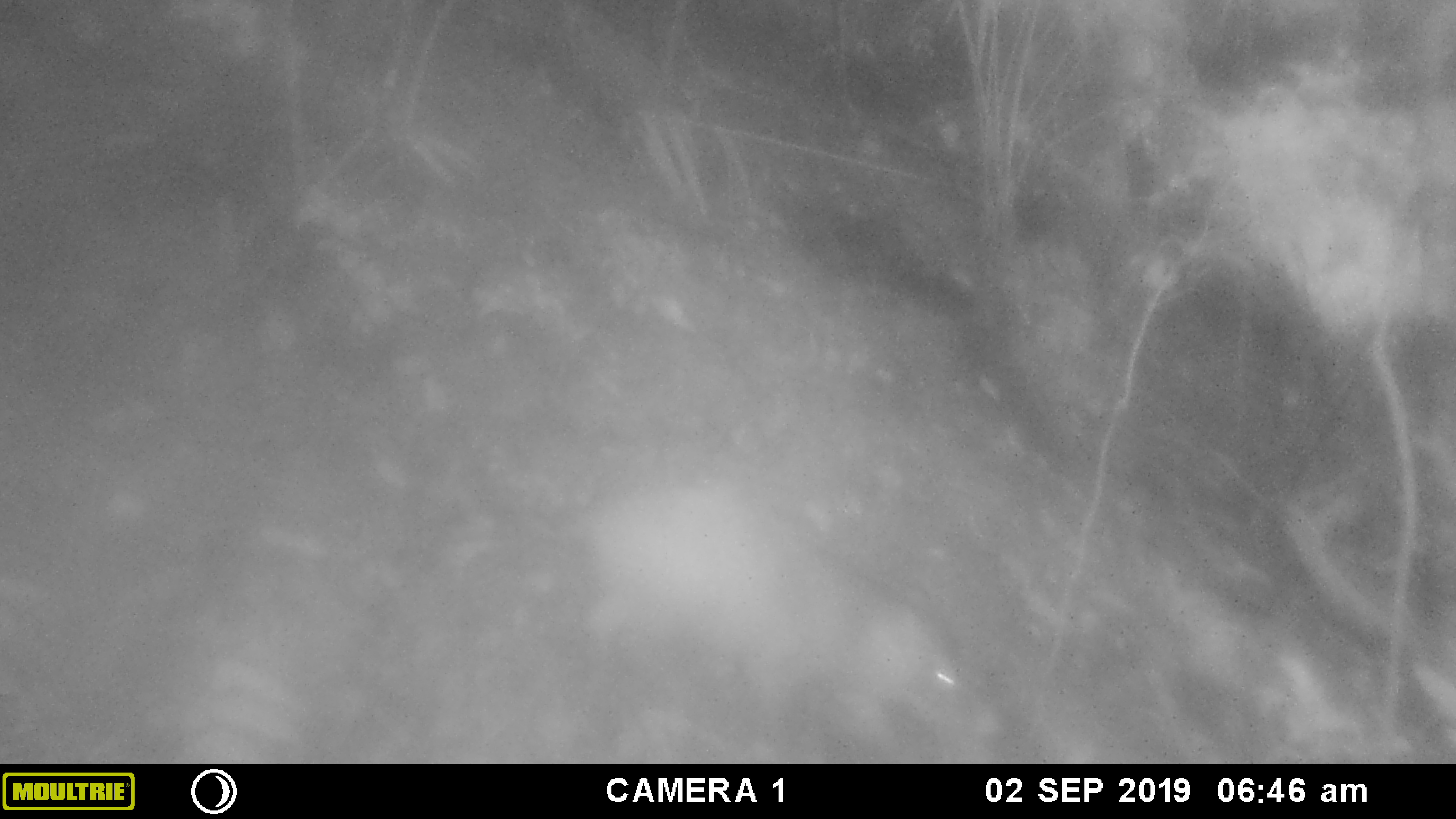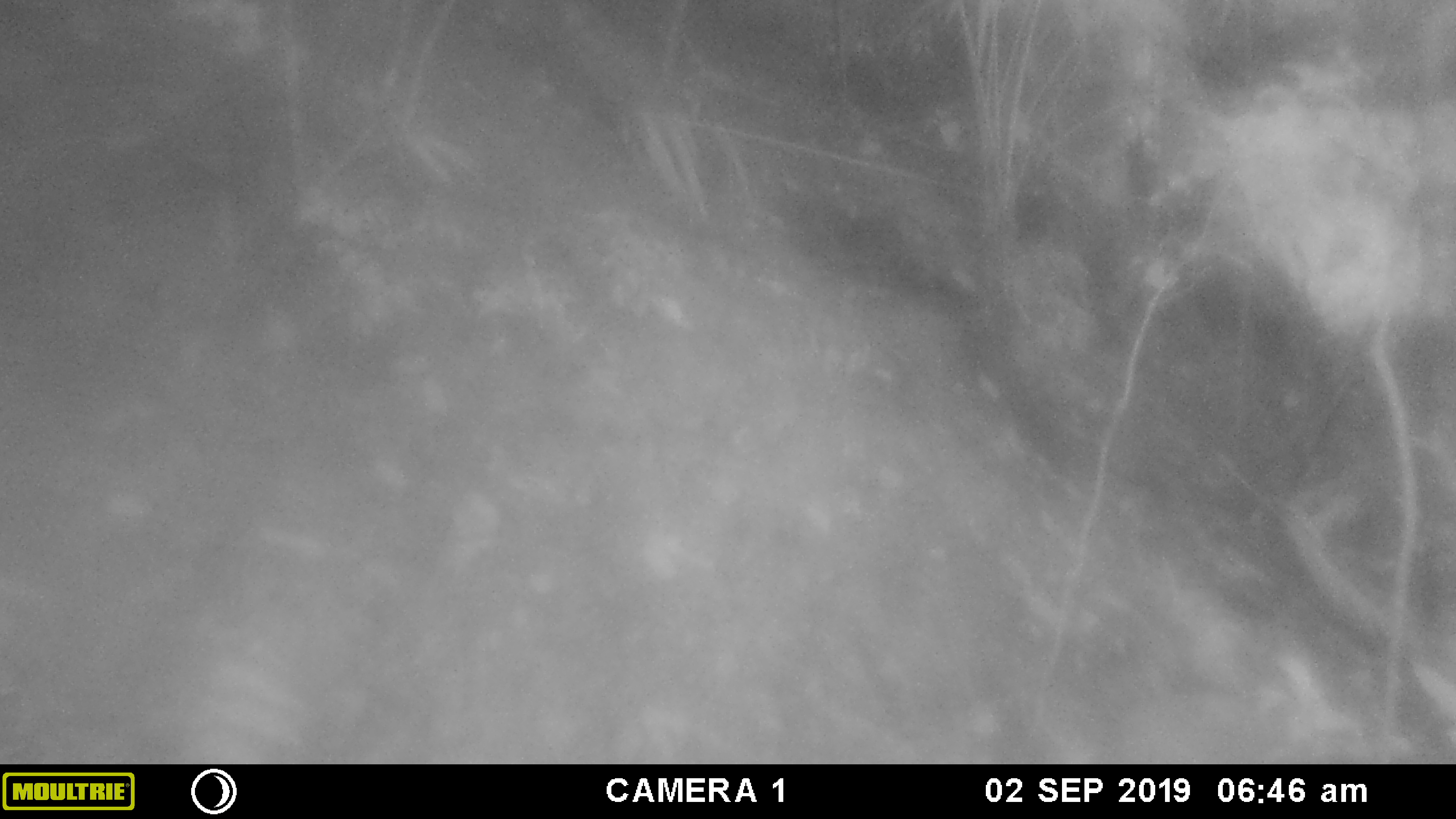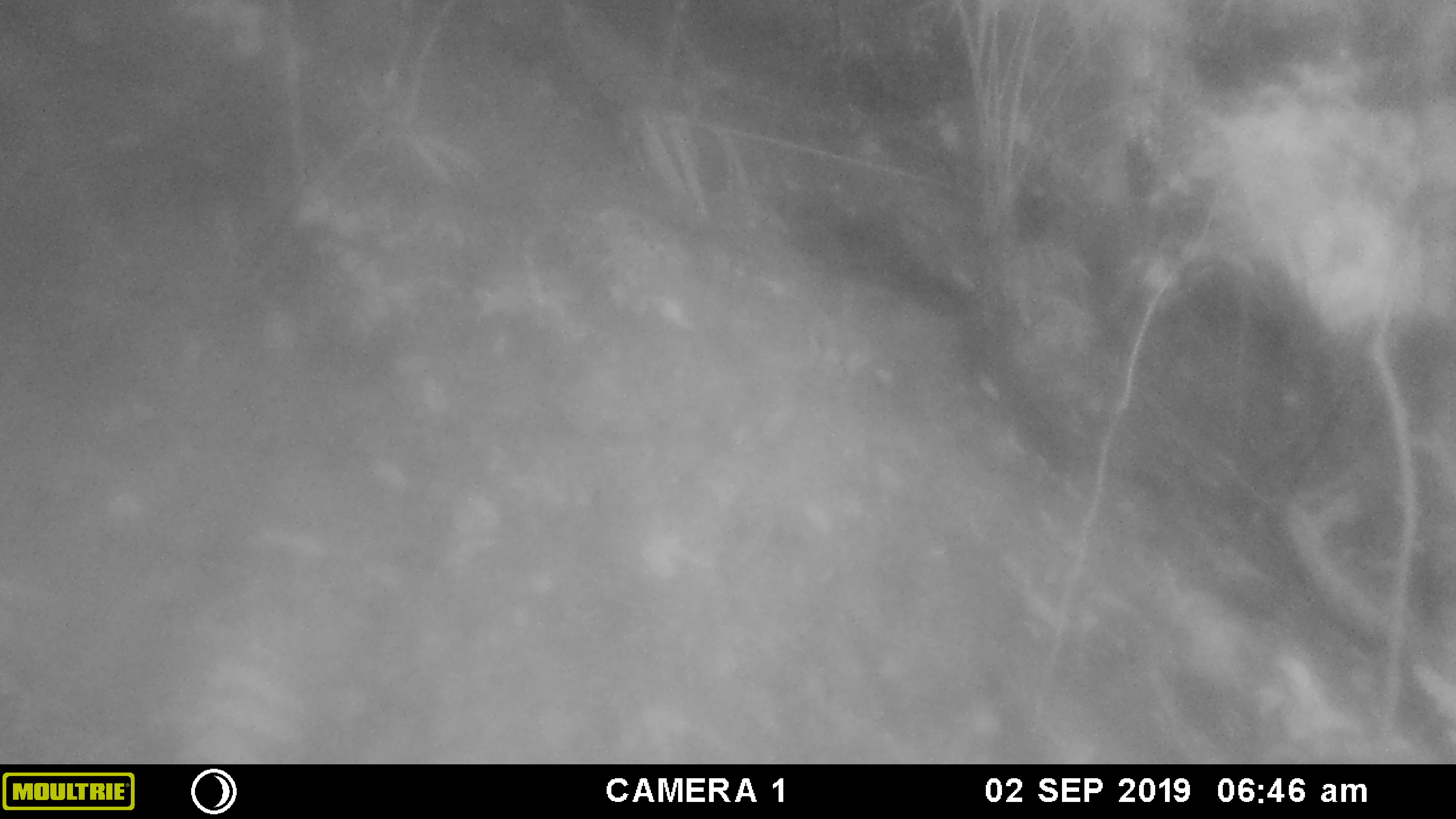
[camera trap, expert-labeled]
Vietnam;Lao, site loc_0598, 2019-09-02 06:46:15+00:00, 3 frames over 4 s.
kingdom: Animalia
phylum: Chordata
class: Mammalia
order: Artiodactyla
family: Suidae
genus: Sus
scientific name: Sus scrofa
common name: eurasian wild pig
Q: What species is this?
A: Eurasian wild pig (Sus scrofa).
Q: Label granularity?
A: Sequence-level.